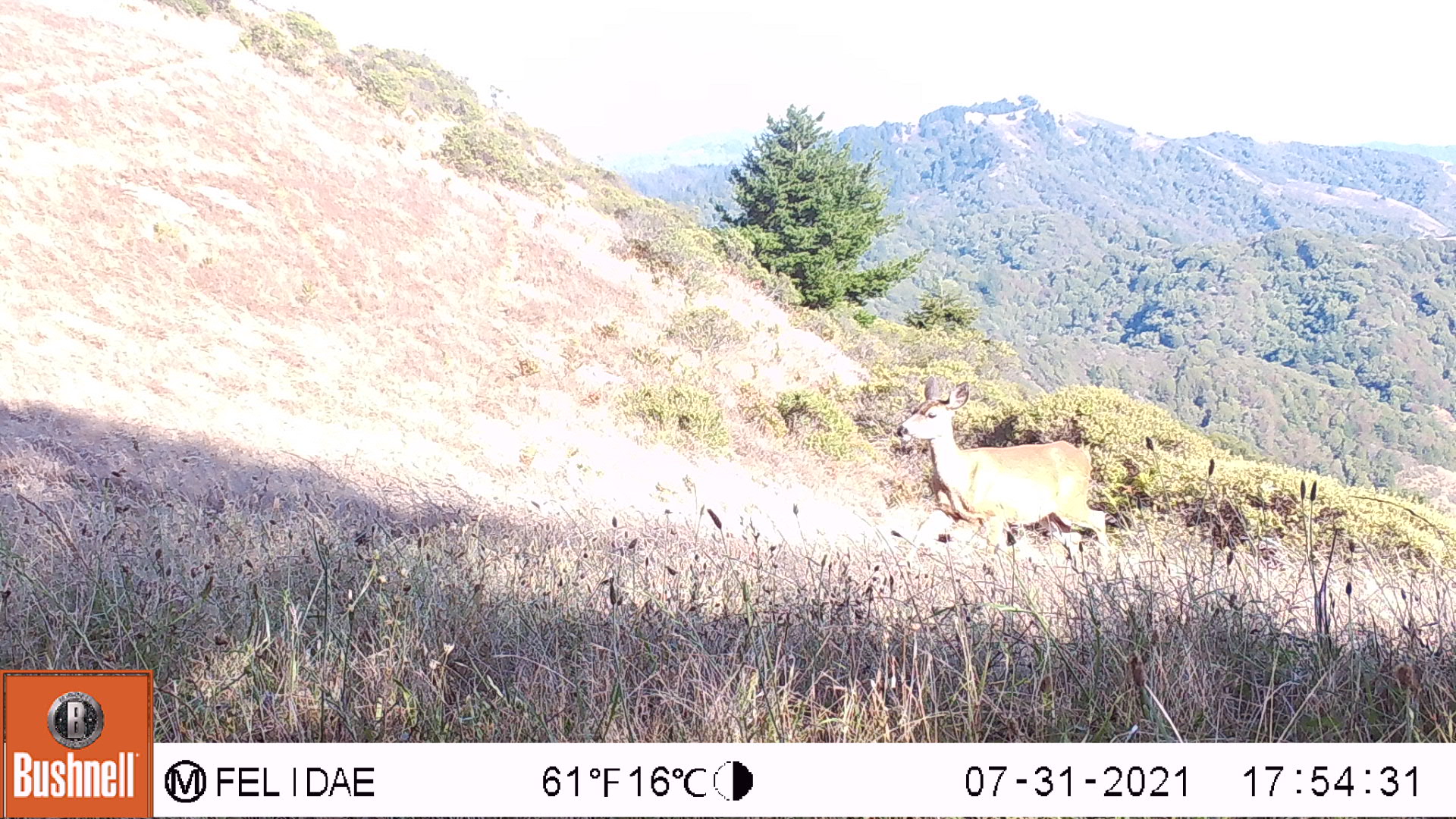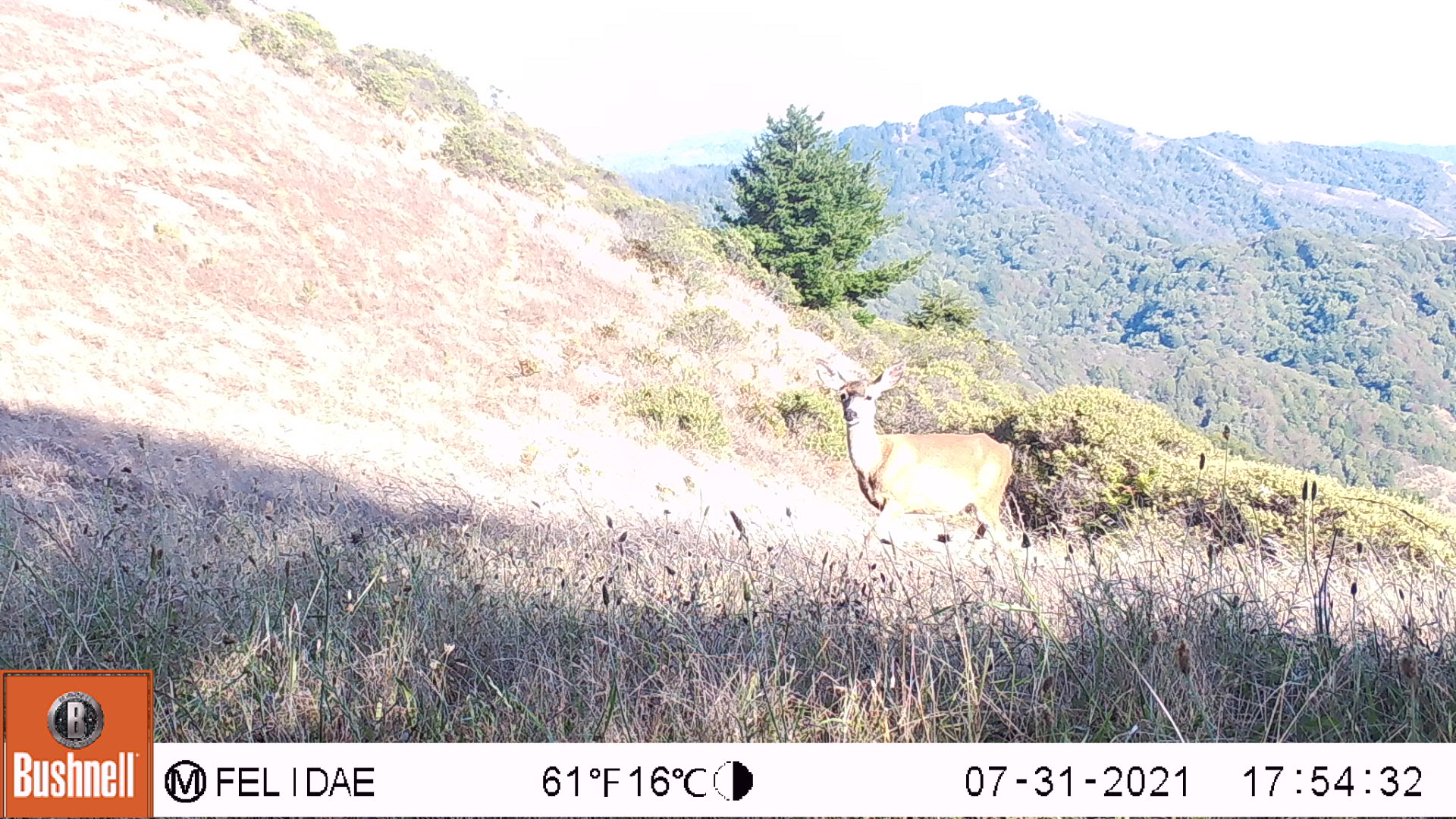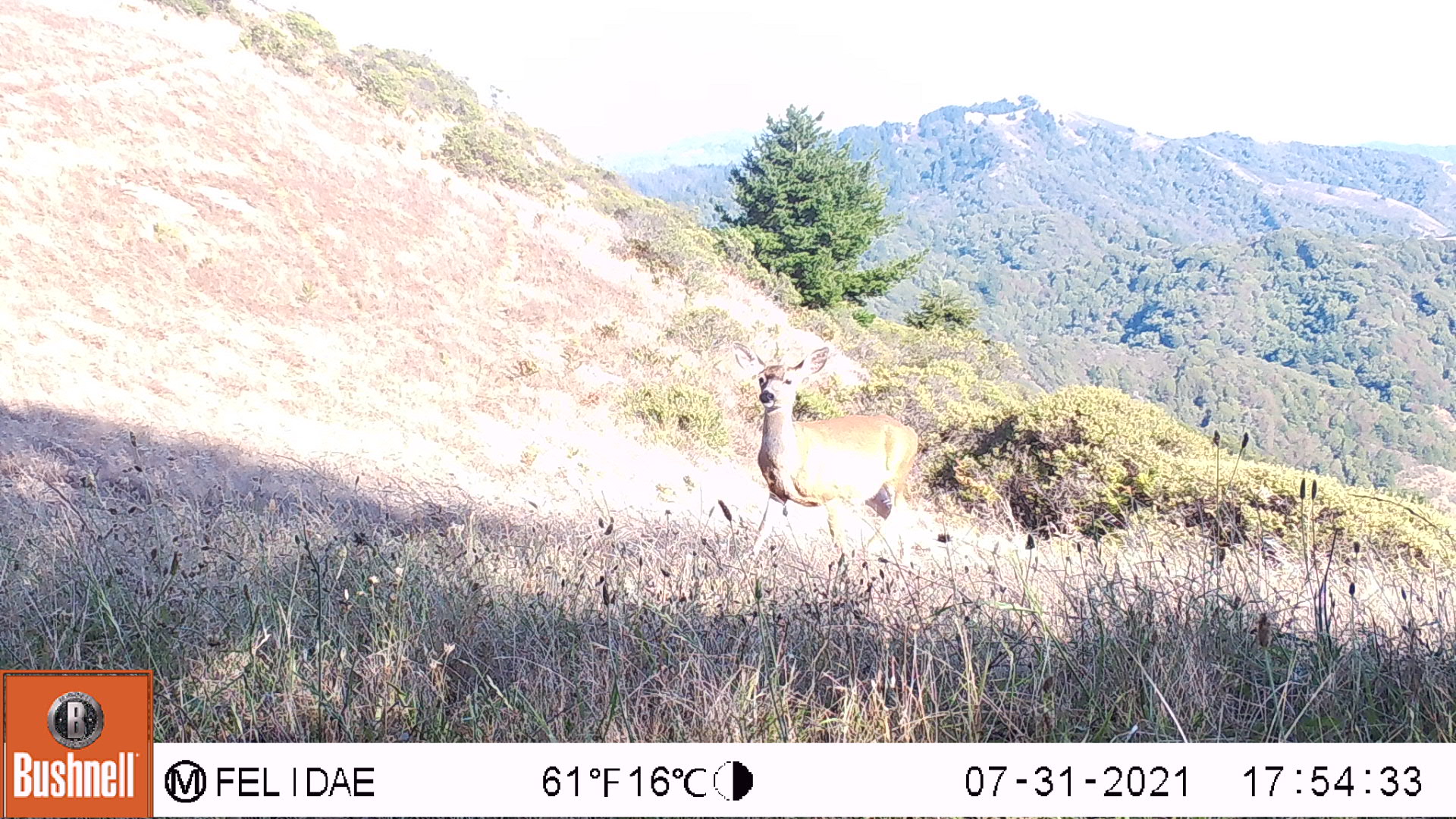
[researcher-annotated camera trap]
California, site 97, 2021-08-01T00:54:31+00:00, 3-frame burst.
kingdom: Animalia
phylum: Chordata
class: Mammalia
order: Artiodactyla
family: Cervidae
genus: Odocoileus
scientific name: Odocoileus hemionus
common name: mule deer